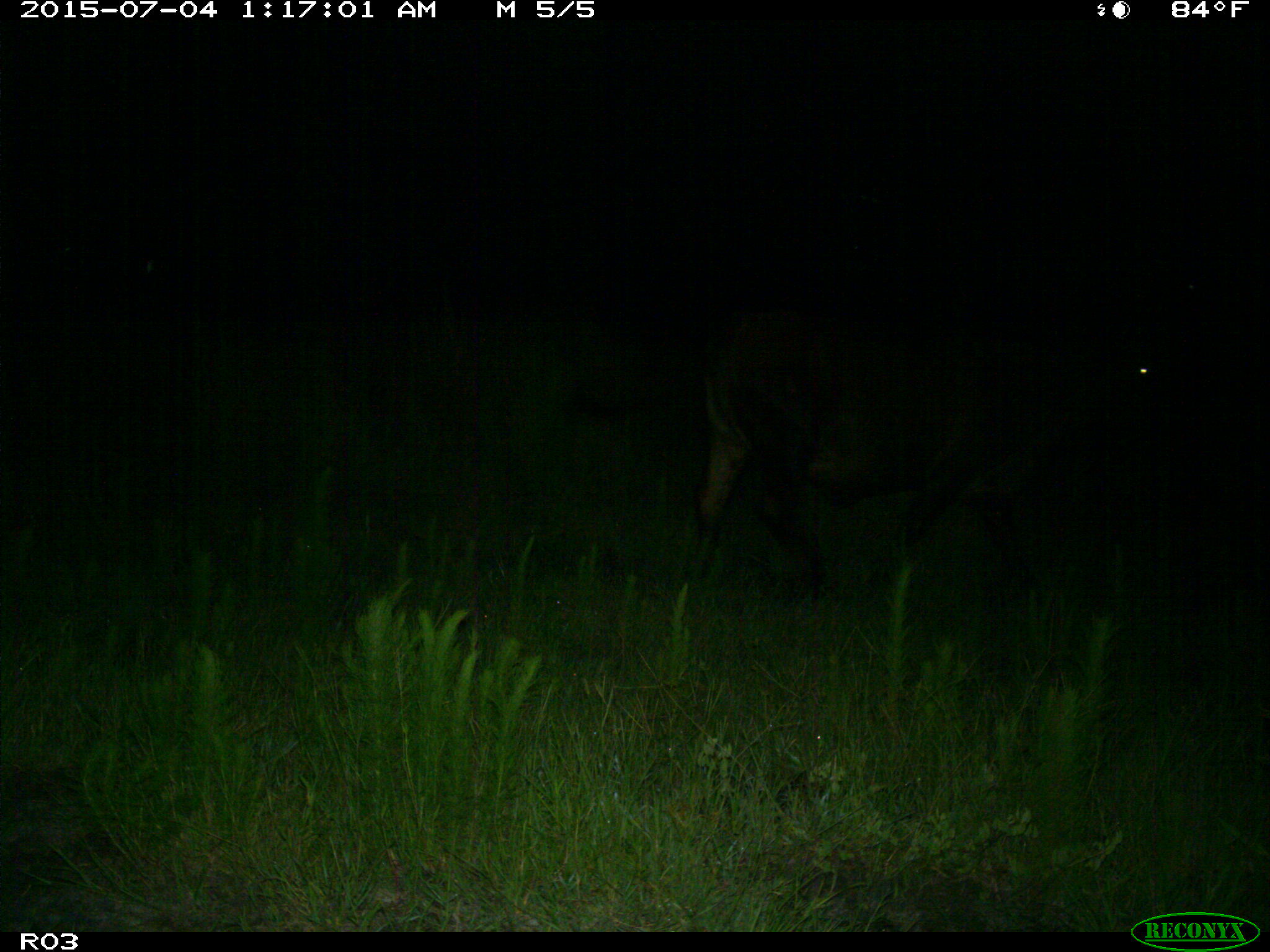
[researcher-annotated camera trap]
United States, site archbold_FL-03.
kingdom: Animalia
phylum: Chordata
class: Mammalia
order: Artiodactyla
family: Bovidae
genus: Bos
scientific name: Bos taurus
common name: domestic cow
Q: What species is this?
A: Bos taurus (domestic cow).